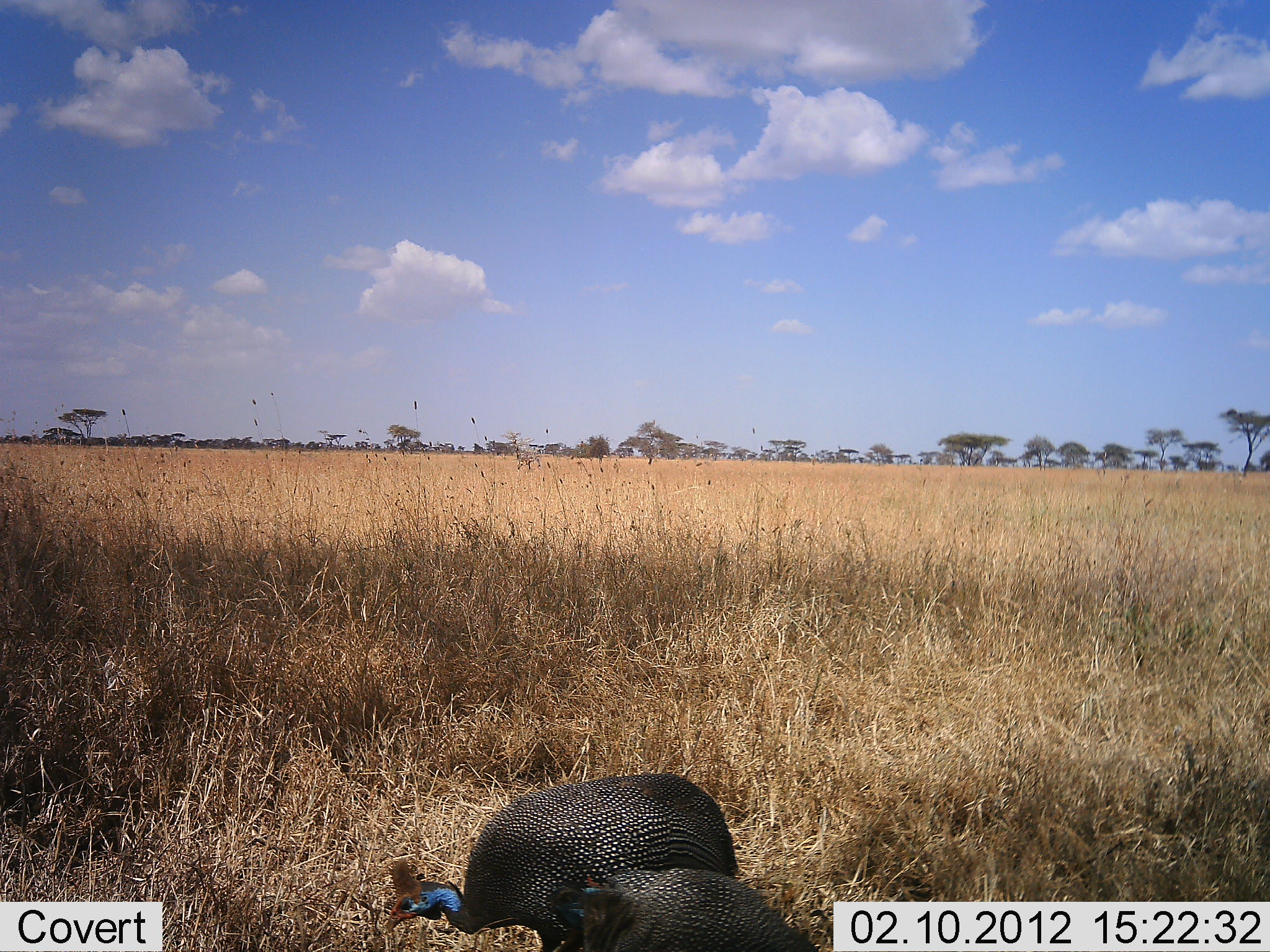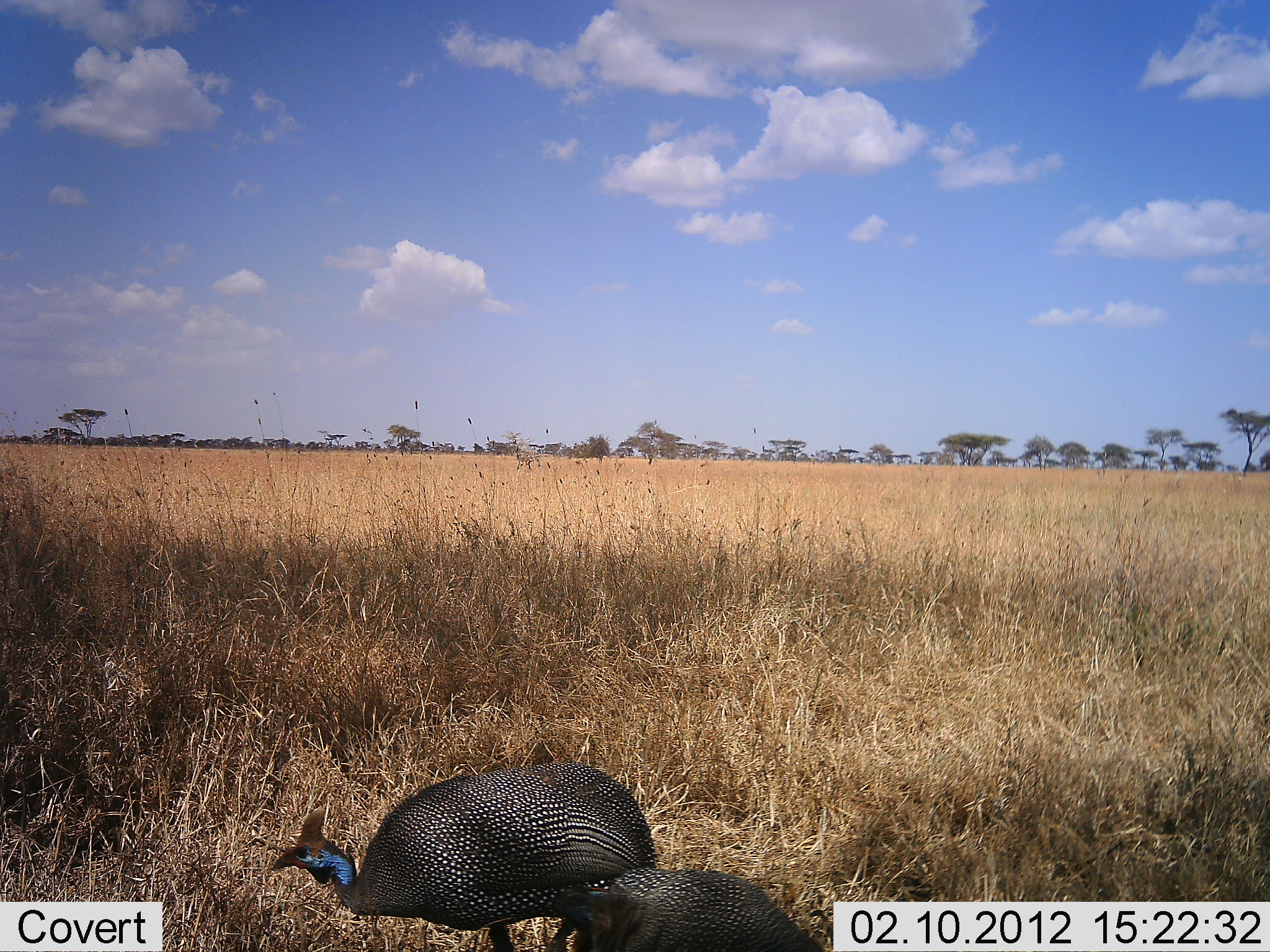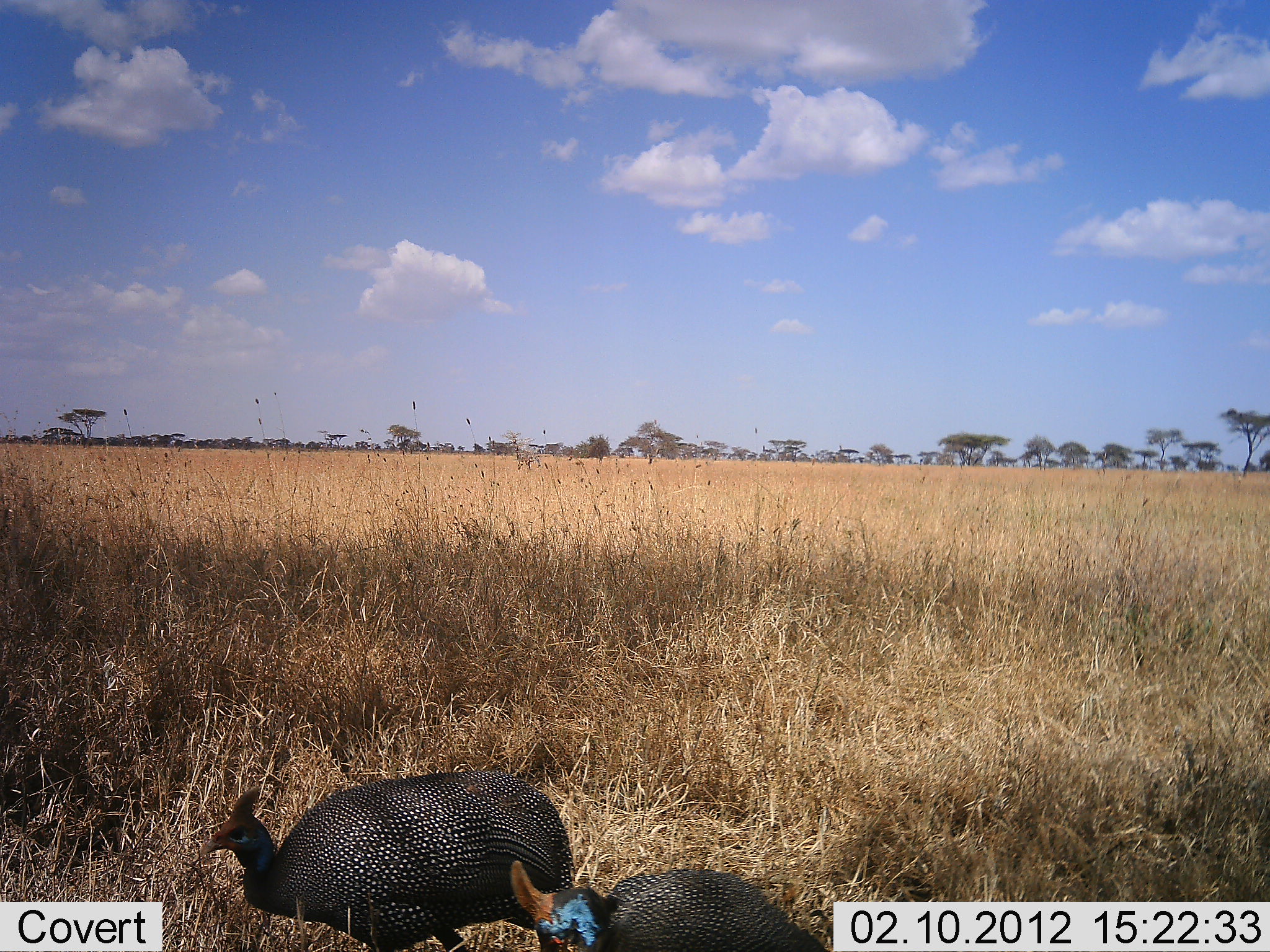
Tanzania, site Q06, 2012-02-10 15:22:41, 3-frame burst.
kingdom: Animalia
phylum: Chordata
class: Aves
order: Galliformes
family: Numididae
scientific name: Numididae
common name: guinea fowl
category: guineafowl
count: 2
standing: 29%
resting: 0%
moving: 83%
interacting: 0%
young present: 0%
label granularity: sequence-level